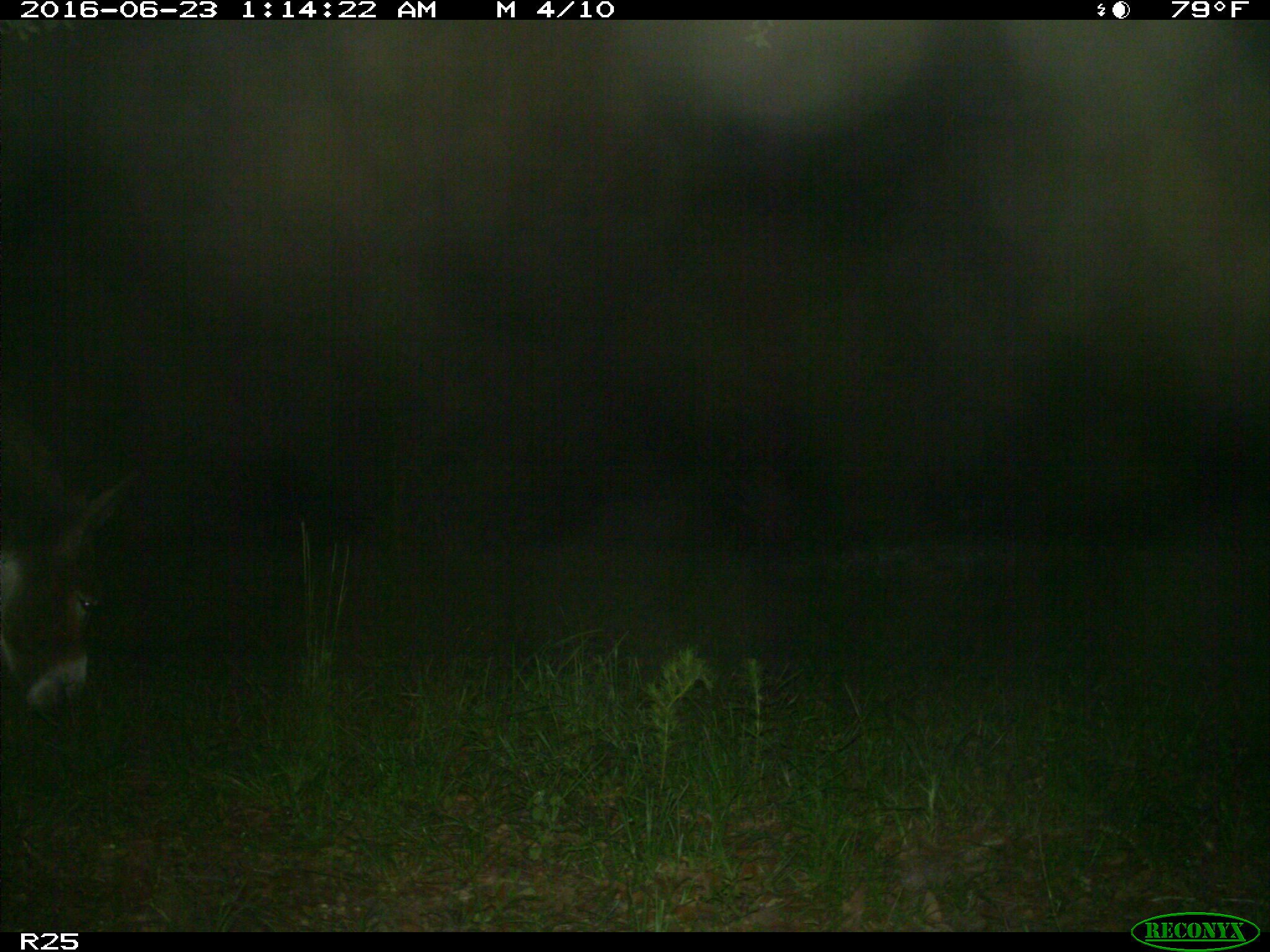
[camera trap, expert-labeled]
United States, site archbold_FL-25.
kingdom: Animalia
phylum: Chordata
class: Mammalia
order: Artiodactyla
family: Bovidae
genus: Bos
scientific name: Bos taurus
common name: domestic cow